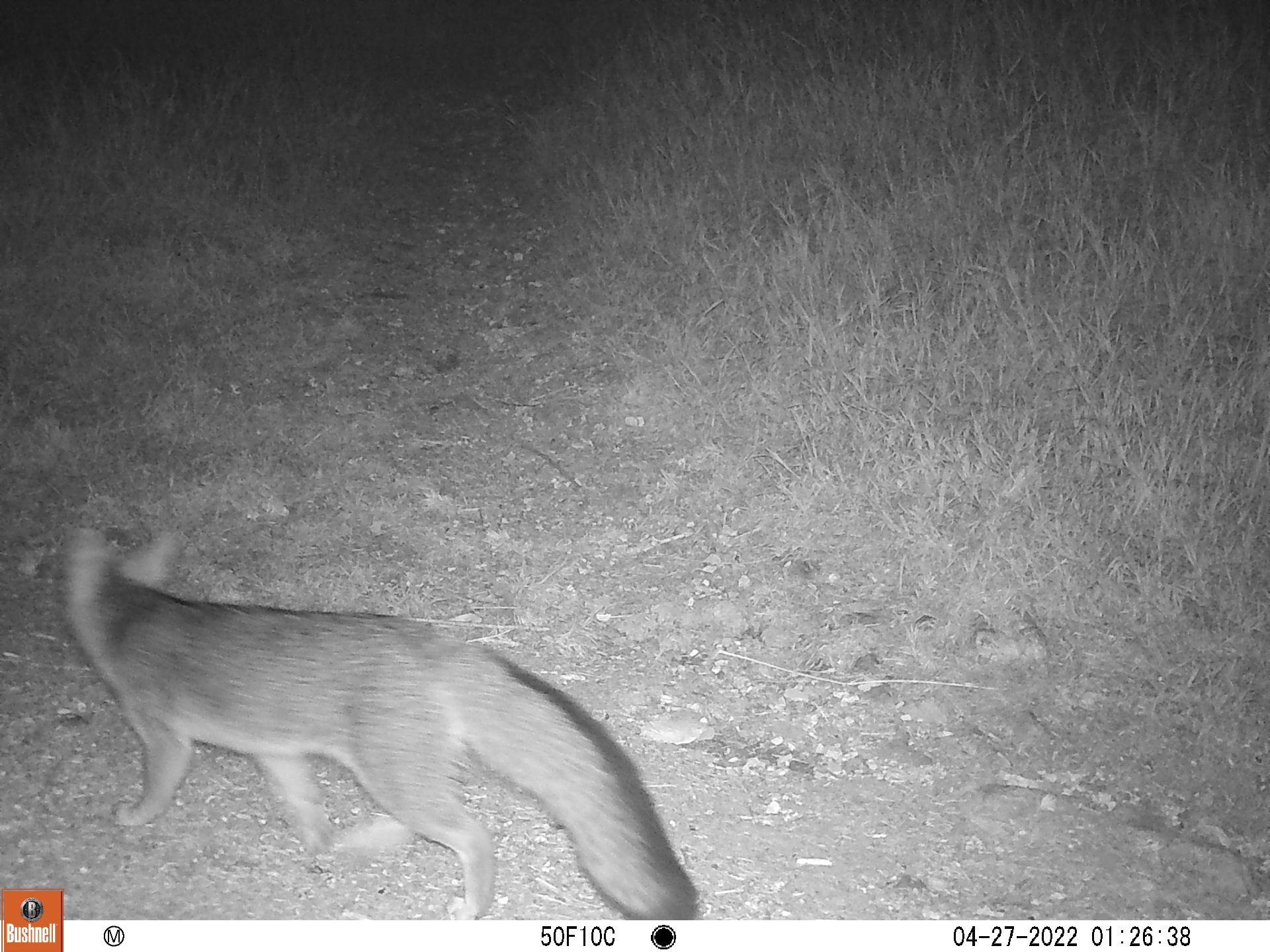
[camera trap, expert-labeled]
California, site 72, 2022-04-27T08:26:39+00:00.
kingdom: Animalia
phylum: Chordata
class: Mammalia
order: Carnivora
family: Canidae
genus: Urocyon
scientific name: Urocyon cinereoargenteus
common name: gray fox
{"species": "gray fox (Urocyon cinereoargenteus)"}